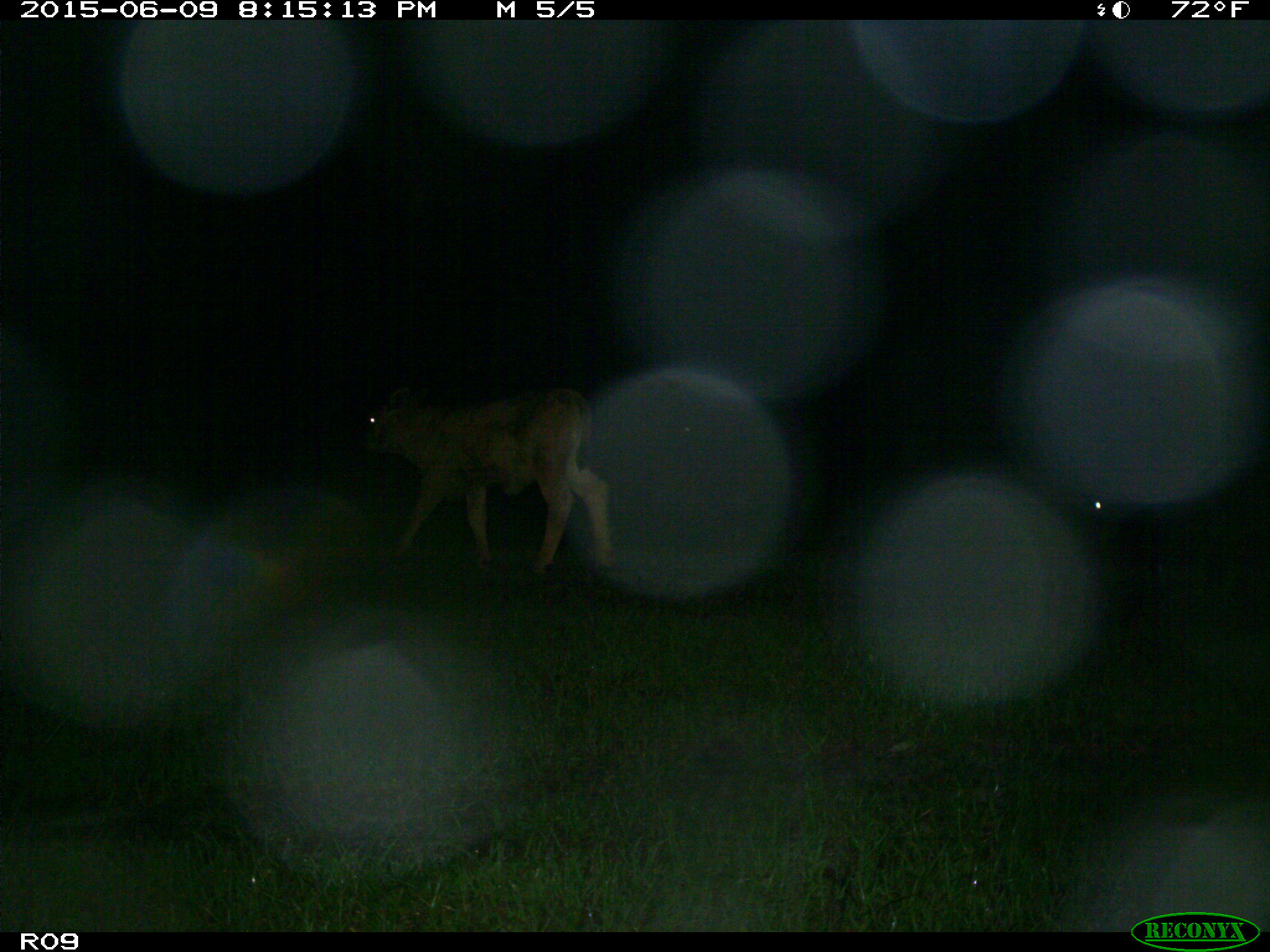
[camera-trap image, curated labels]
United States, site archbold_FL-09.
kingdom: Animalia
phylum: Chordata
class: Mammalia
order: Artiodactyla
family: Bovidae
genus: Bos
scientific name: Bos taurus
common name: domestic cow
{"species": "Bos taurus (domestic cow)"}